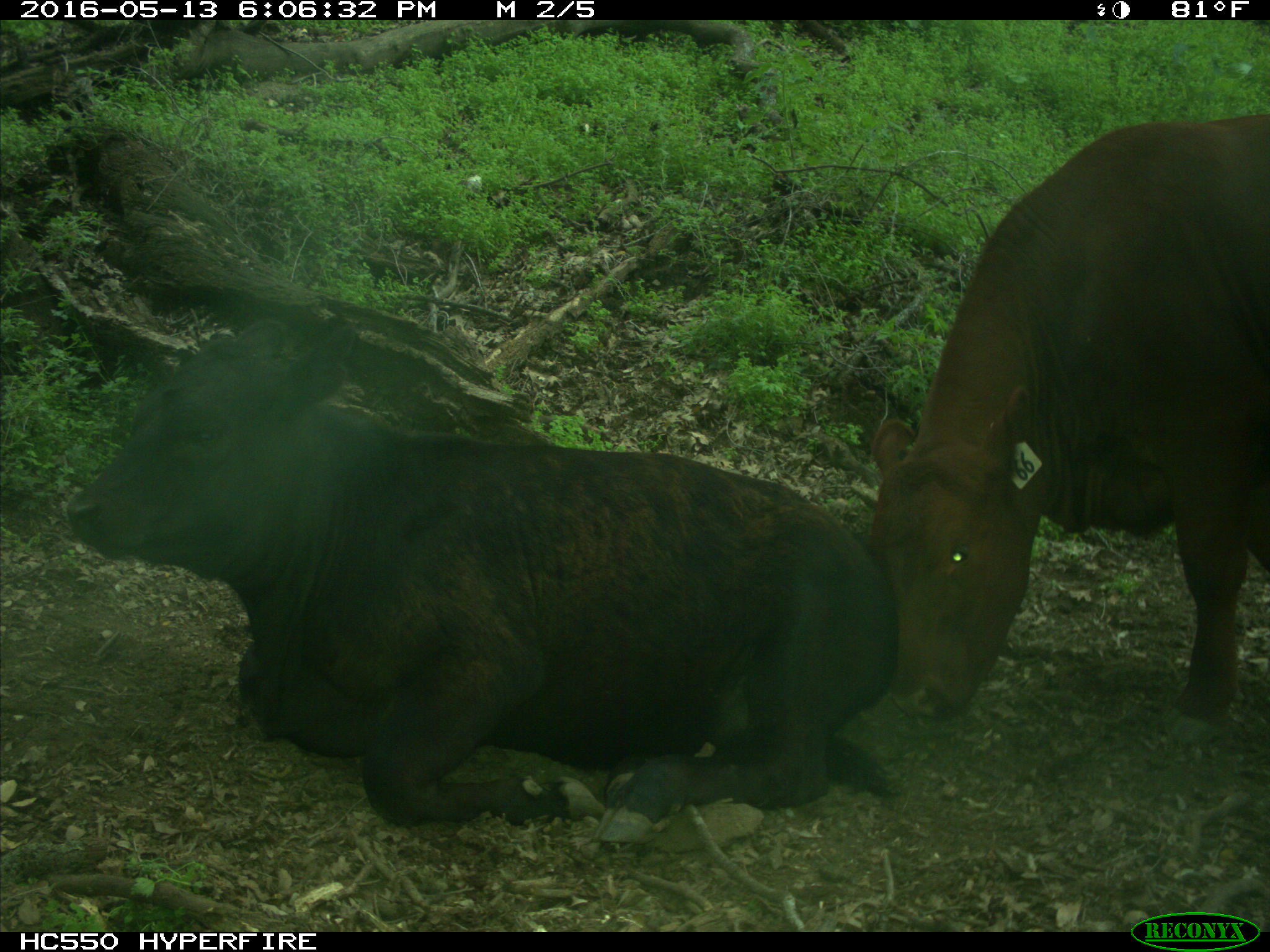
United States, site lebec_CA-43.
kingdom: Animalia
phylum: Chordata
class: Mammalia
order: Artiodactyla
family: Bovidae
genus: Bos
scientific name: Bos taurus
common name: domestic cow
Bos taurus (domestic cow).